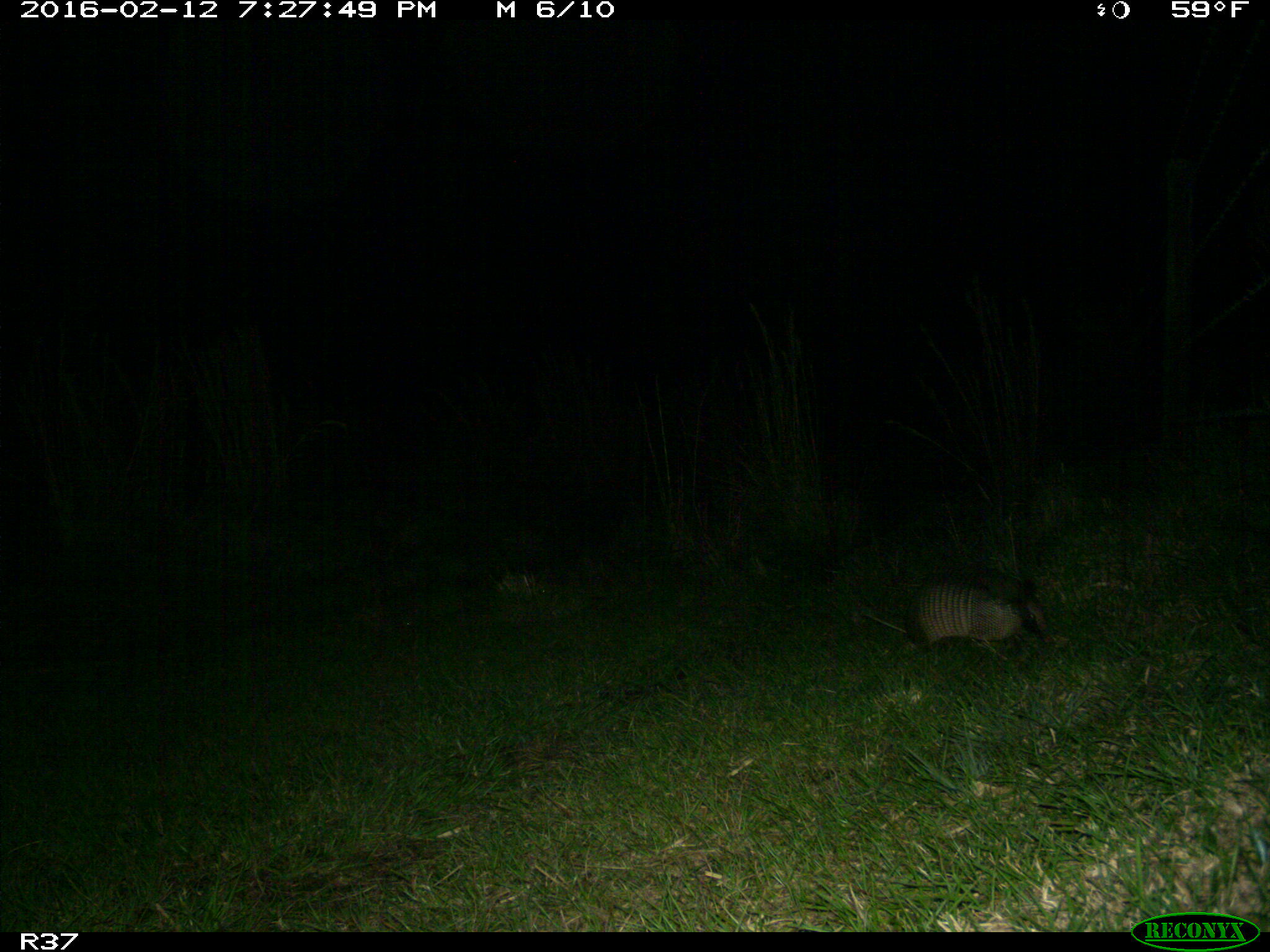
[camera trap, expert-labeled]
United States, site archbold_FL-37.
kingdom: Animalia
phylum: Chordata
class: Mammalia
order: Cingulata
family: Dasypodidae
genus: Dasypus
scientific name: Dasypus novemcinctus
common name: nine-banded armadillo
Dasypus novemcinctus (nine-banded armadillo).